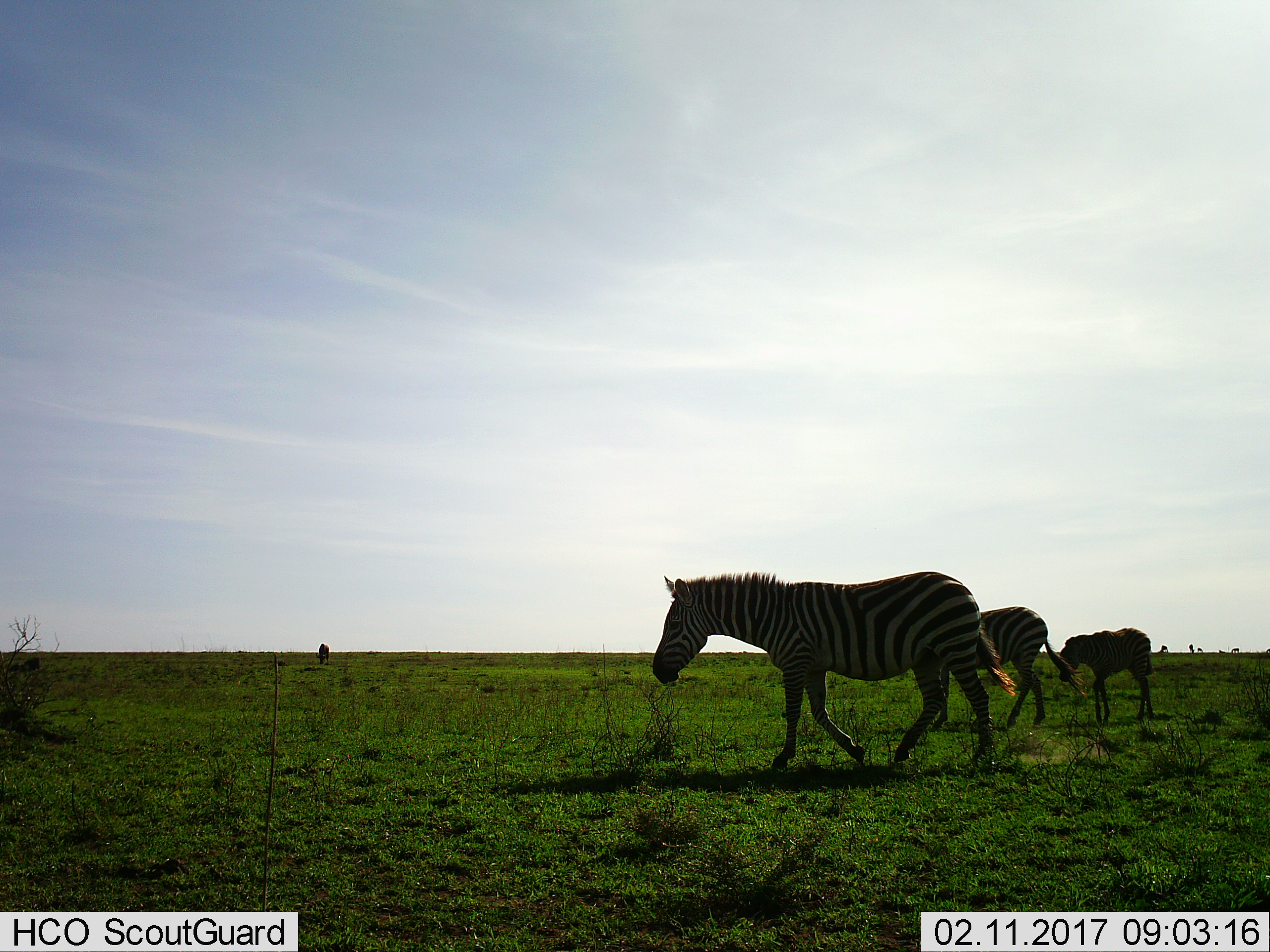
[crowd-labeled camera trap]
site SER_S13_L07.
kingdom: Animalia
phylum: Chordata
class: Mammalia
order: Perissodactyla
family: Equidae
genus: Equus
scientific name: Equus quagga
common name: plains zebra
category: zebraplains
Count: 3.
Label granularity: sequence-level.